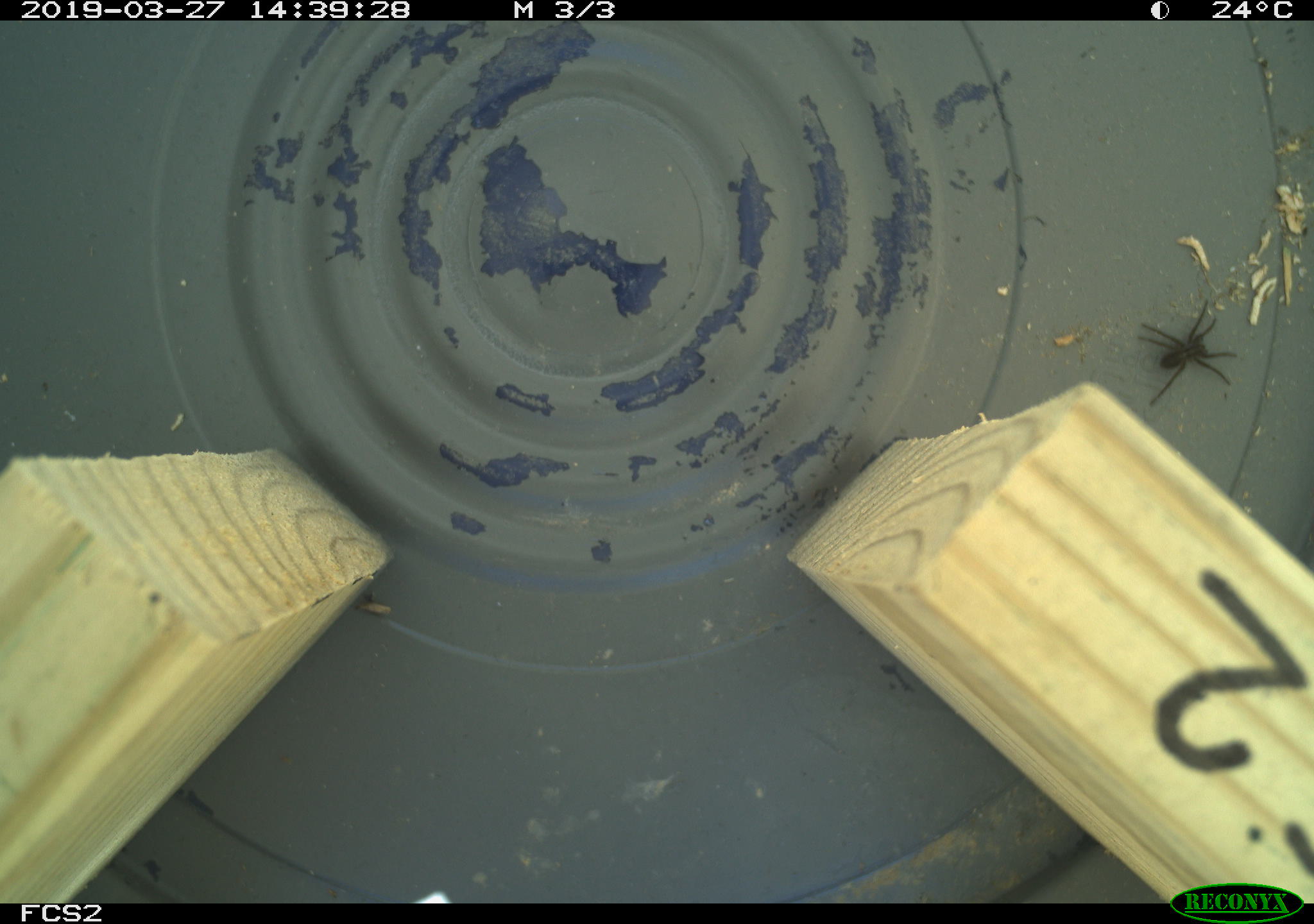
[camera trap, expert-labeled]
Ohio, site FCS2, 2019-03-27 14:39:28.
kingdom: Animalia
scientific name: Animalia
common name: animal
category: invertebrate